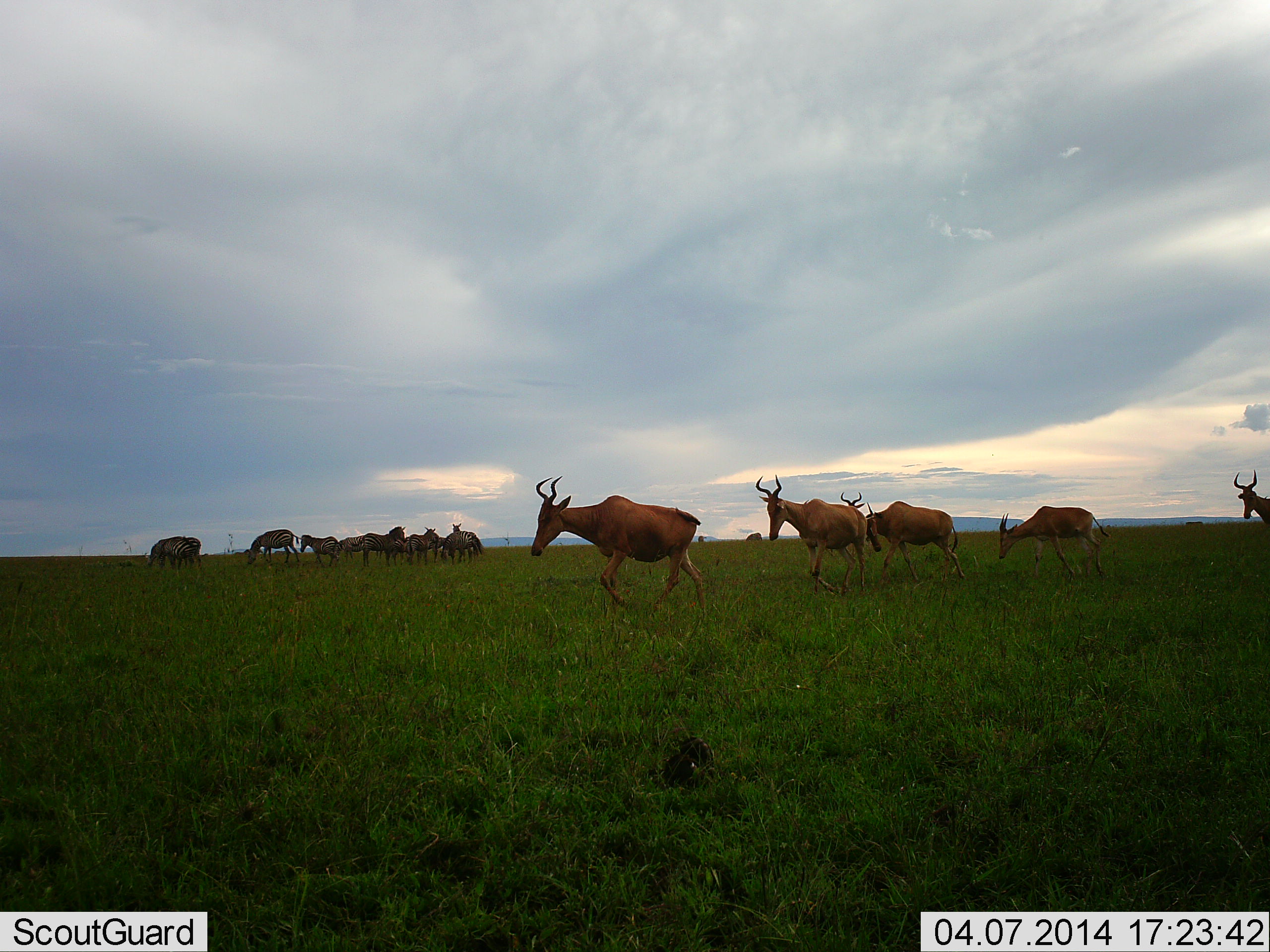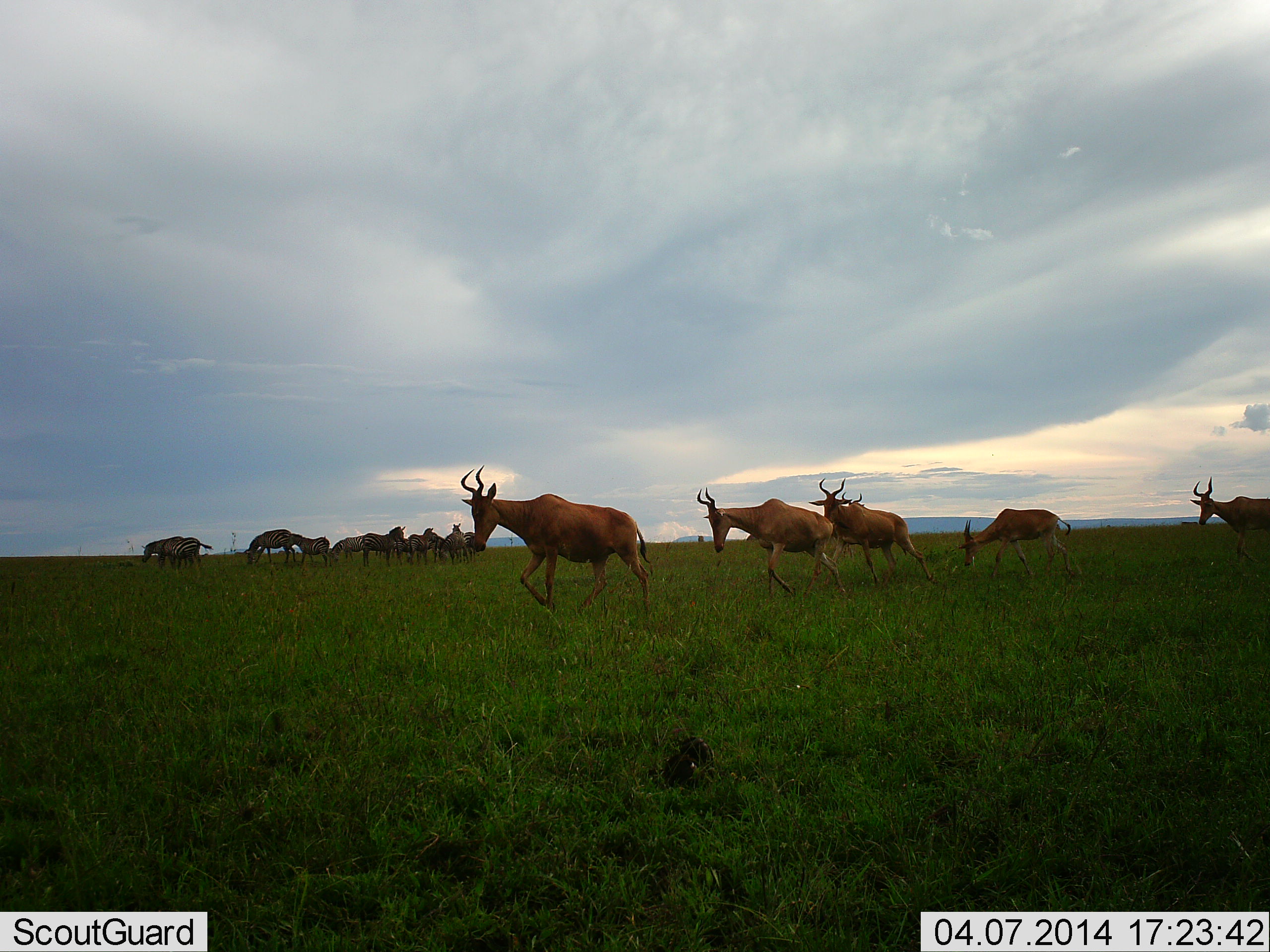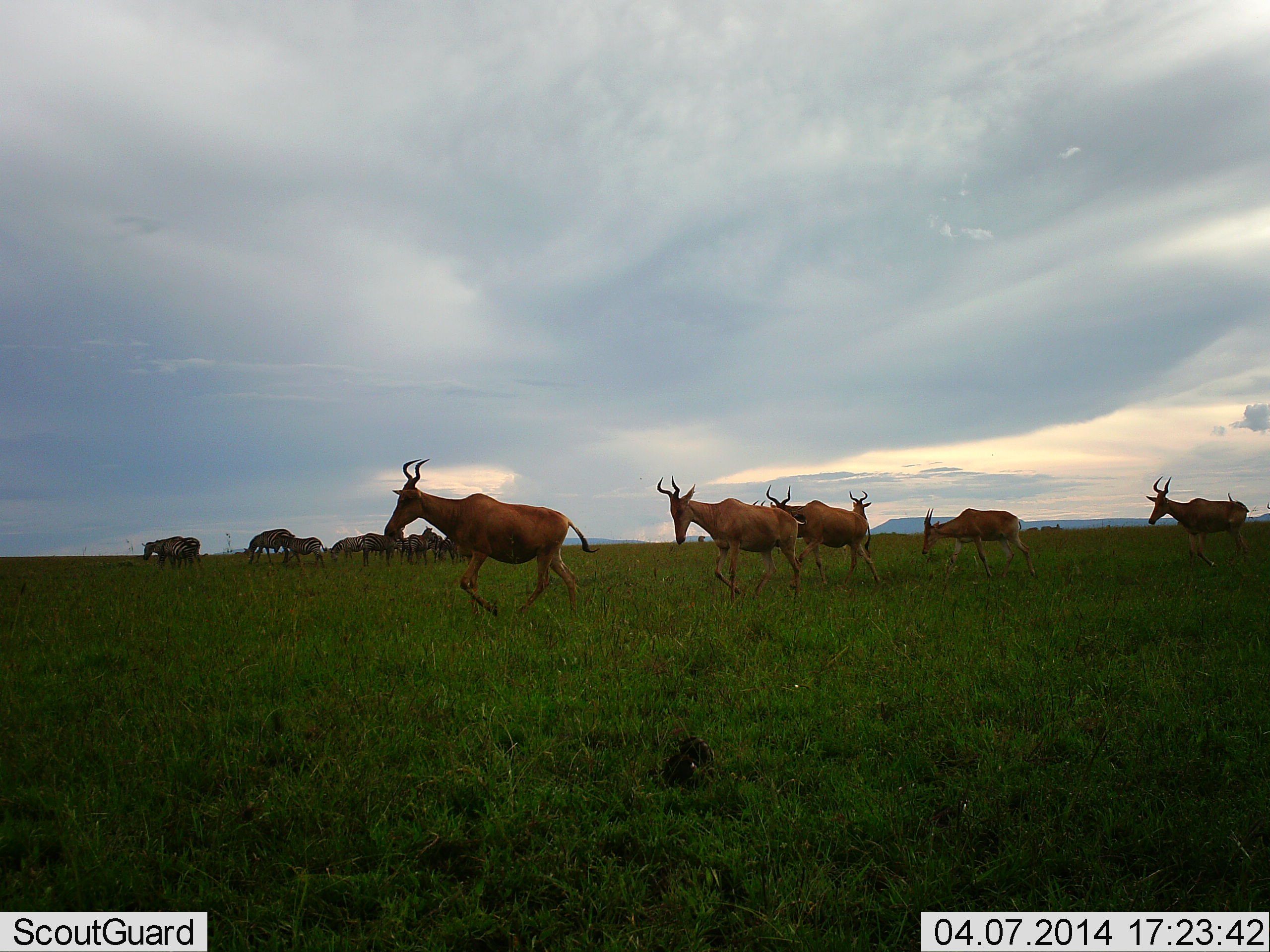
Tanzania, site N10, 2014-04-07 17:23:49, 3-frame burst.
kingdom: Animalia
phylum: Chordata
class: Mammalia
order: Artiodactyla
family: Bovidae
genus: Alcelaphus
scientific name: Alcelaphus buselaphus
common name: hartebeest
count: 6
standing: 15%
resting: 0%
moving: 100%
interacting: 0%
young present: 0%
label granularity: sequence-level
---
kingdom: Animalia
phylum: Chordata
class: Mammalia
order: Perissodactyla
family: Equidae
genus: Equus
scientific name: Equus quagga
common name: plains zebra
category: zebra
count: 9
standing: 82%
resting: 0%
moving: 9%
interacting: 0%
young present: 36%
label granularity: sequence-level